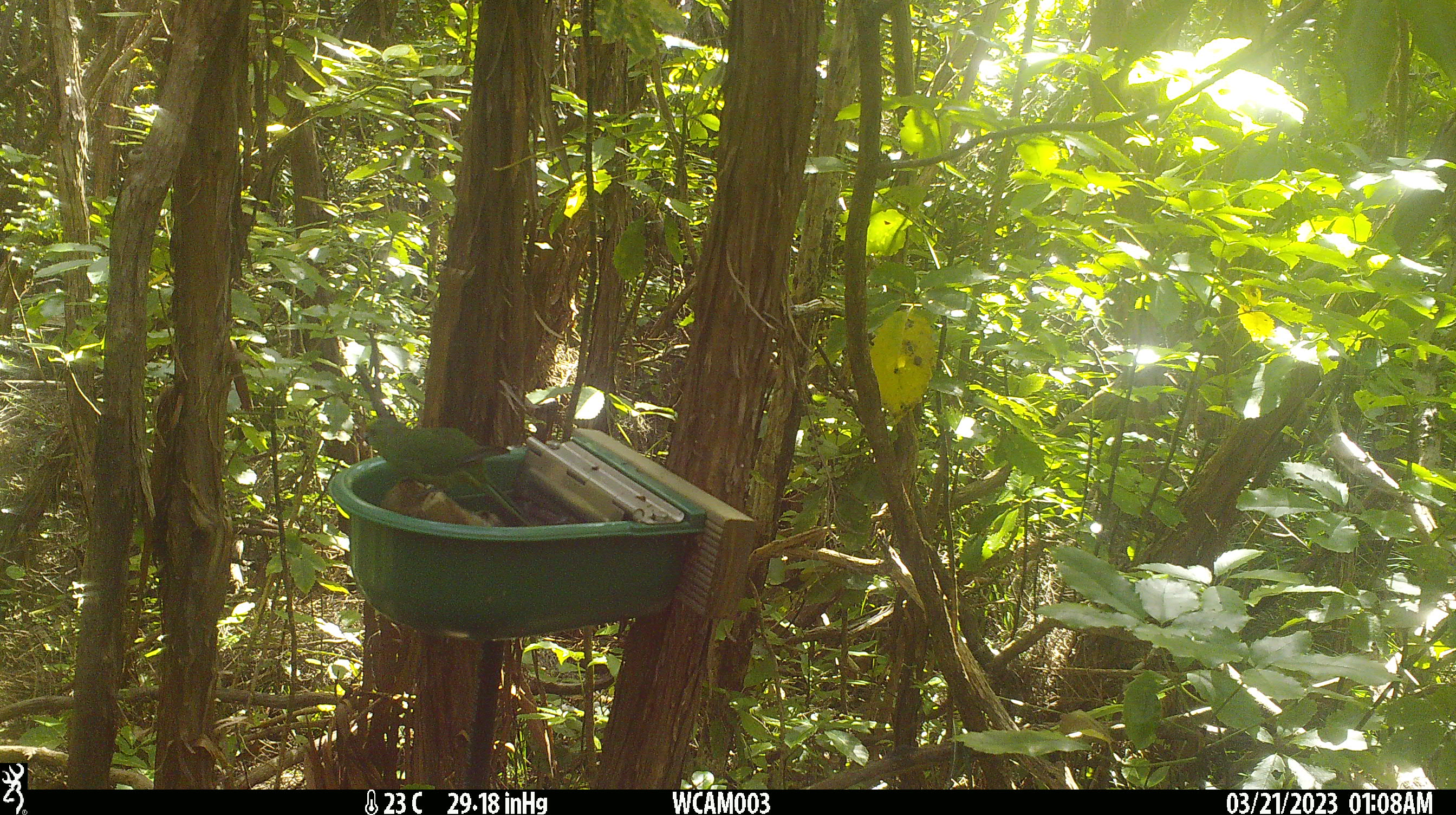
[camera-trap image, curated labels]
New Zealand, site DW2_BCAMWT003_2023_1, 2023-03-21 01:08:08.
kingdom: Animalia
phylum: Chordata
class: Aves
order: Psittaciformes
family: Psittaculidae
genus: Cyanoramphus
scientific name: Cyanoramphus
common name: parakeet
Parakeet (Cyanoramphus).